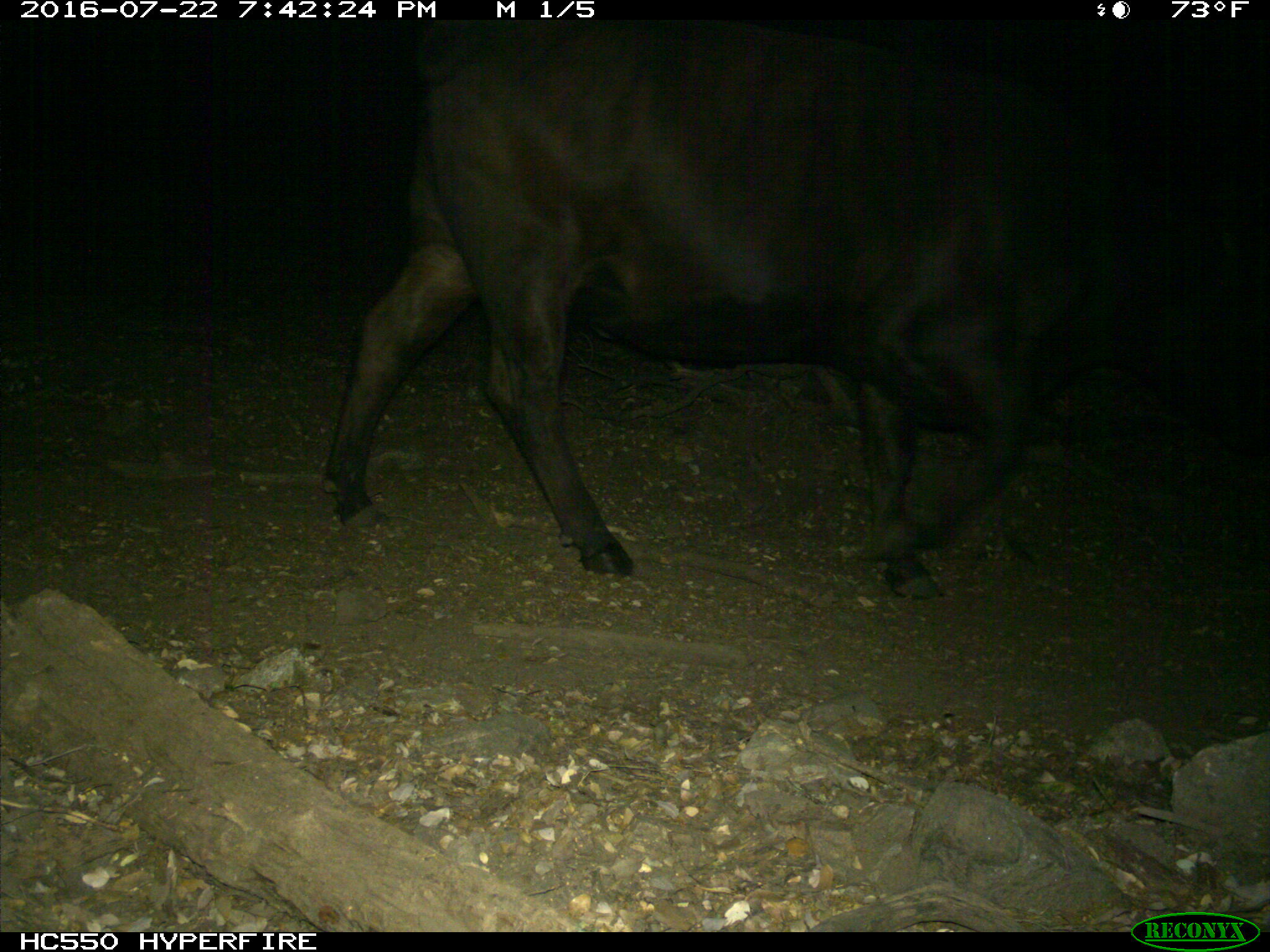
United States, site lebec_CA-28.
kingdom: Animalia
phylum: Chordata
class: Mammalia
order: Artiodactyla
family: Bovidae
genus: Bos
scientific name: Bos taurus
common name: domestic cow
Bos taurus (domestic cow).